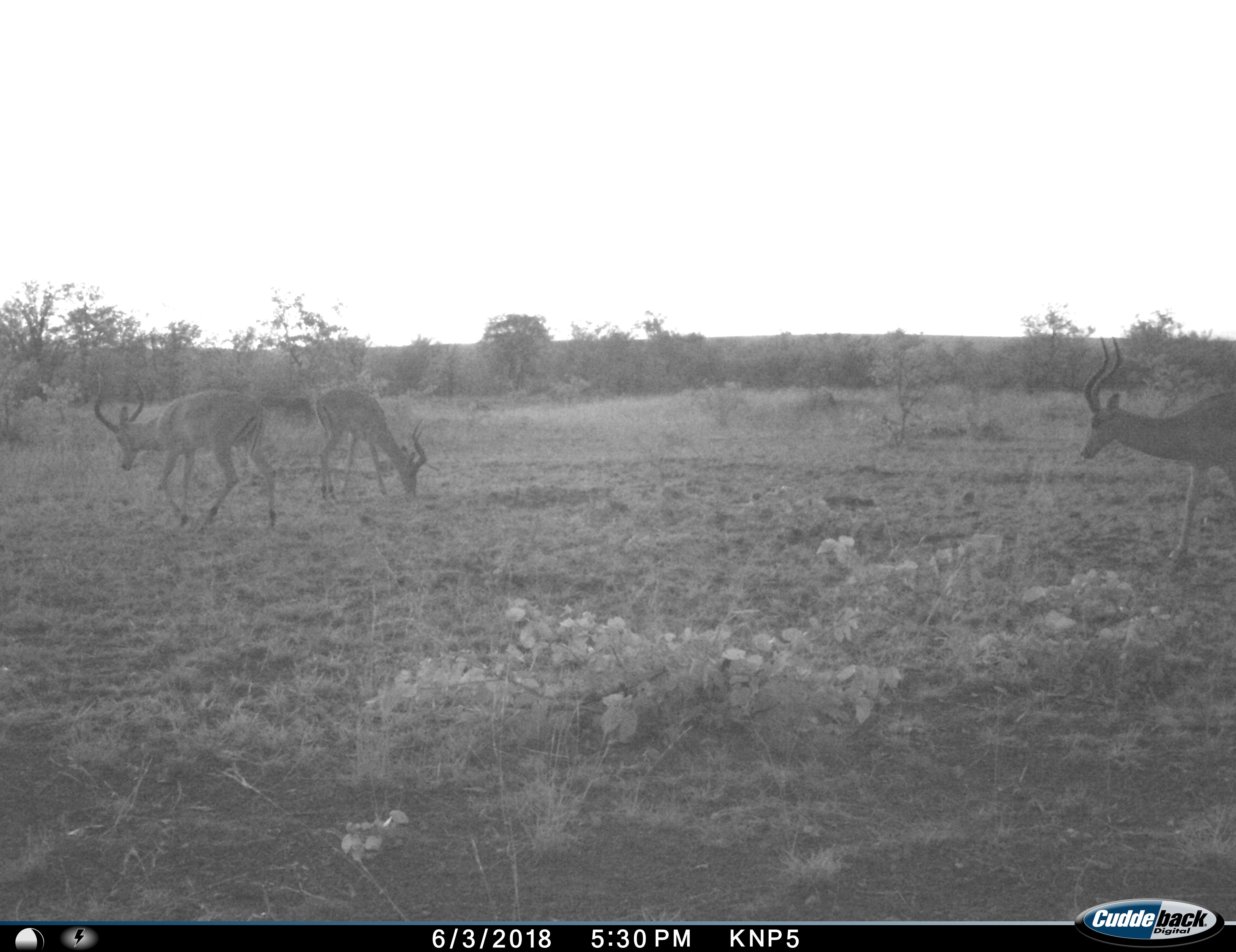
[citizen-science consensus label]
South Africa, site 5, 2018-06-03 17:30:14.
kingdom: Animalia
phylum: Chordata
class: Mammalia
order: Artiodactyla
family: Bovidae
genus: Aepyceros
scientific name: Aepyceros melampus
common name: impala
Impala (Aepyceros melampus), count 3. Behavior (volunteer vote fractions): standing 50%, resting 0%, moving 70%, interacting 0%. Young present (vote fraction): 0%. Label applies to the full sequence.